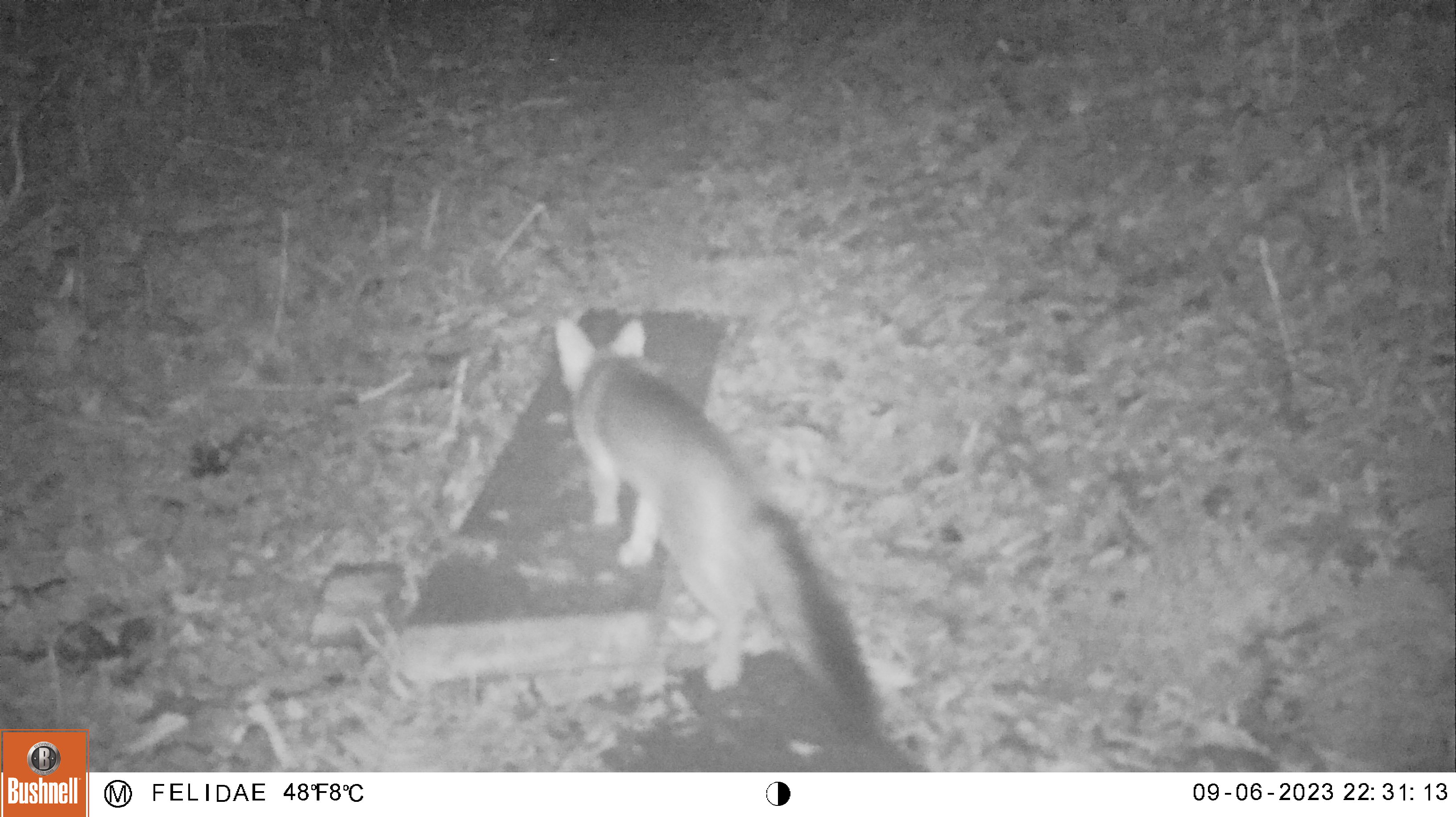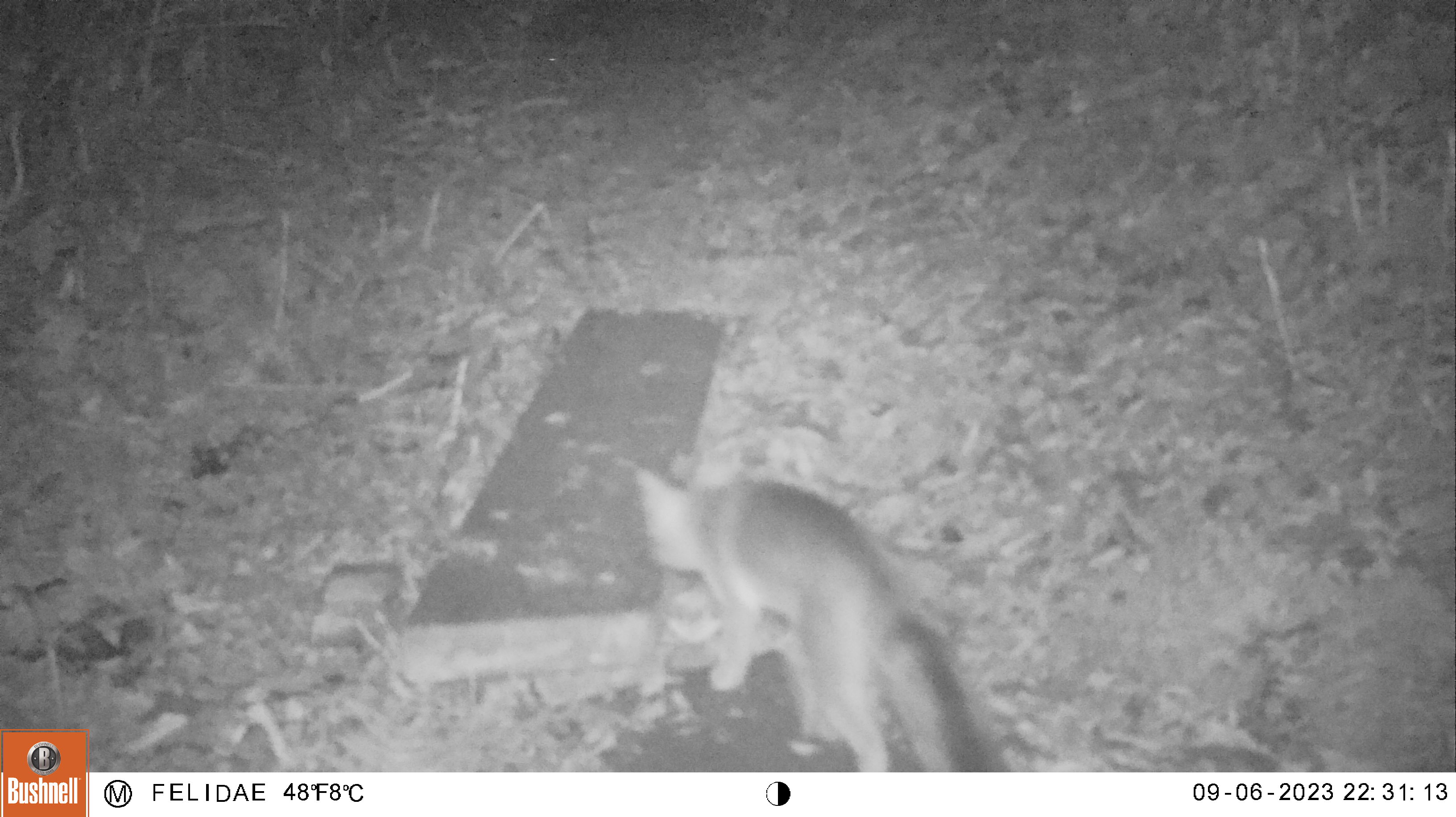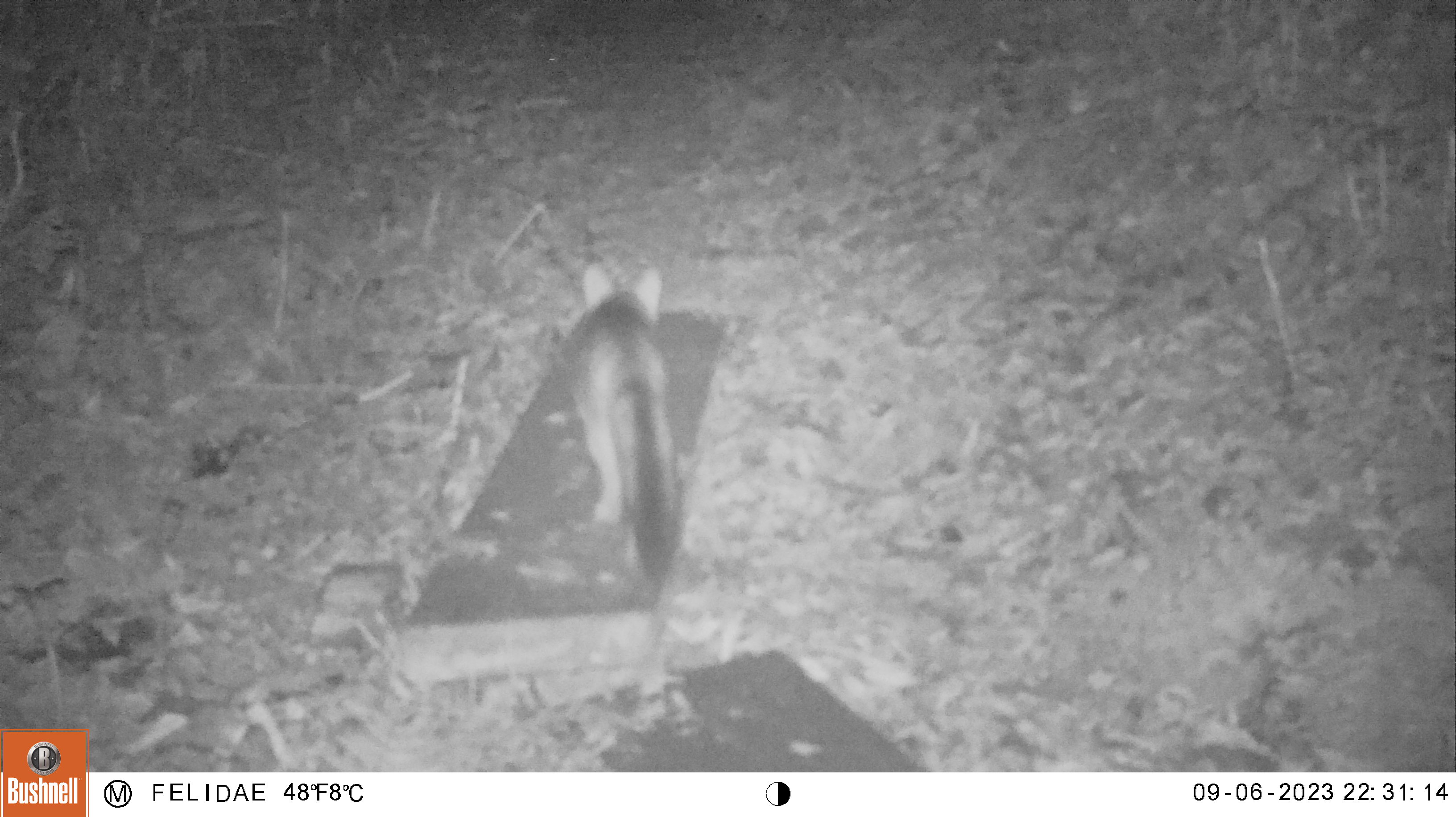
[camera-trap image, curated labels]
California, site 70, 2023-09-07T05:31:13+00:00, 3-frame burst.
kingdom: Animalia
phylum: Chordata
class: Mammalia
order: Carnivora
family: Canidae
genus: Urocyon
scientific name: Urocyon cinereoargenteus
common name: gray fox